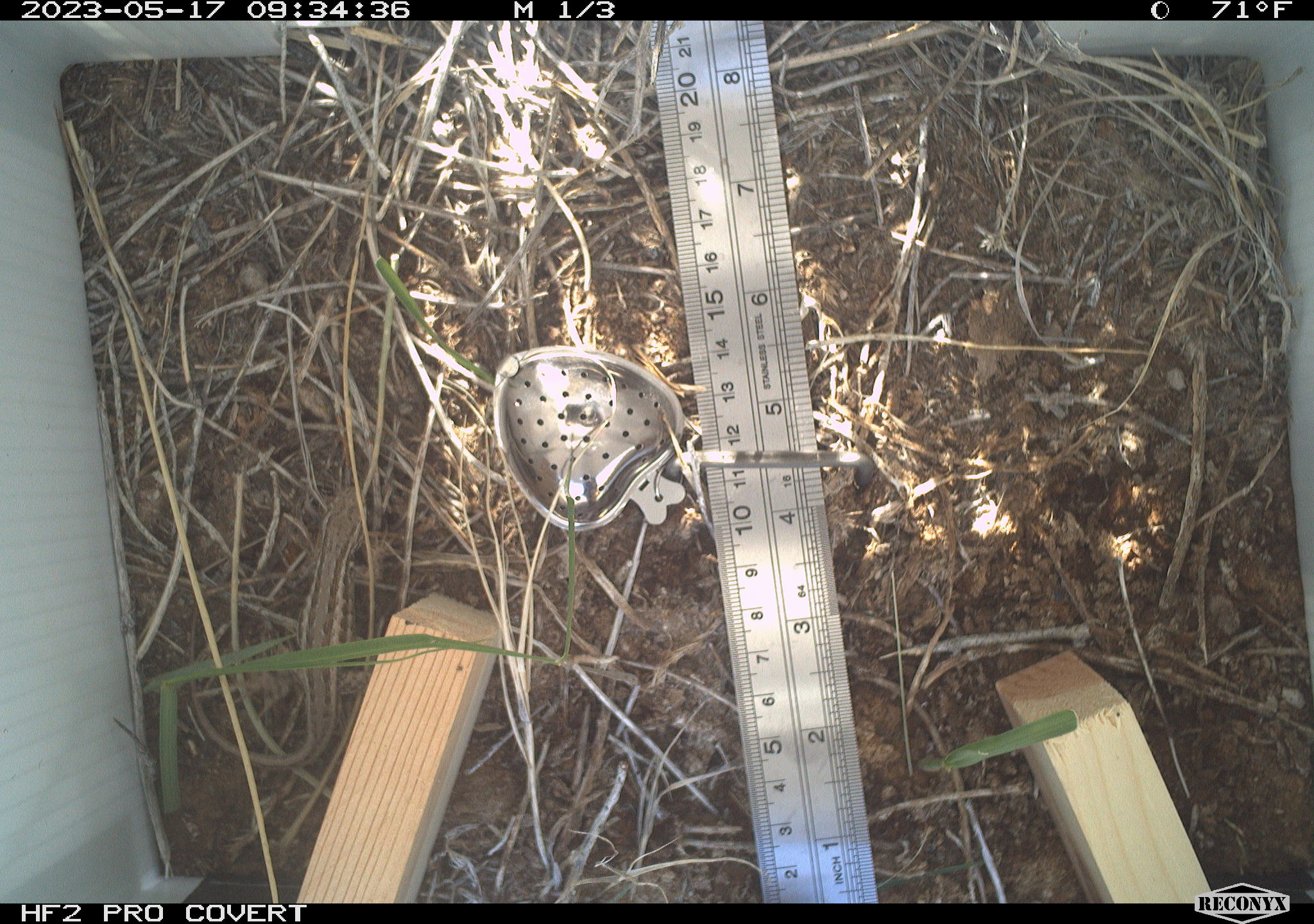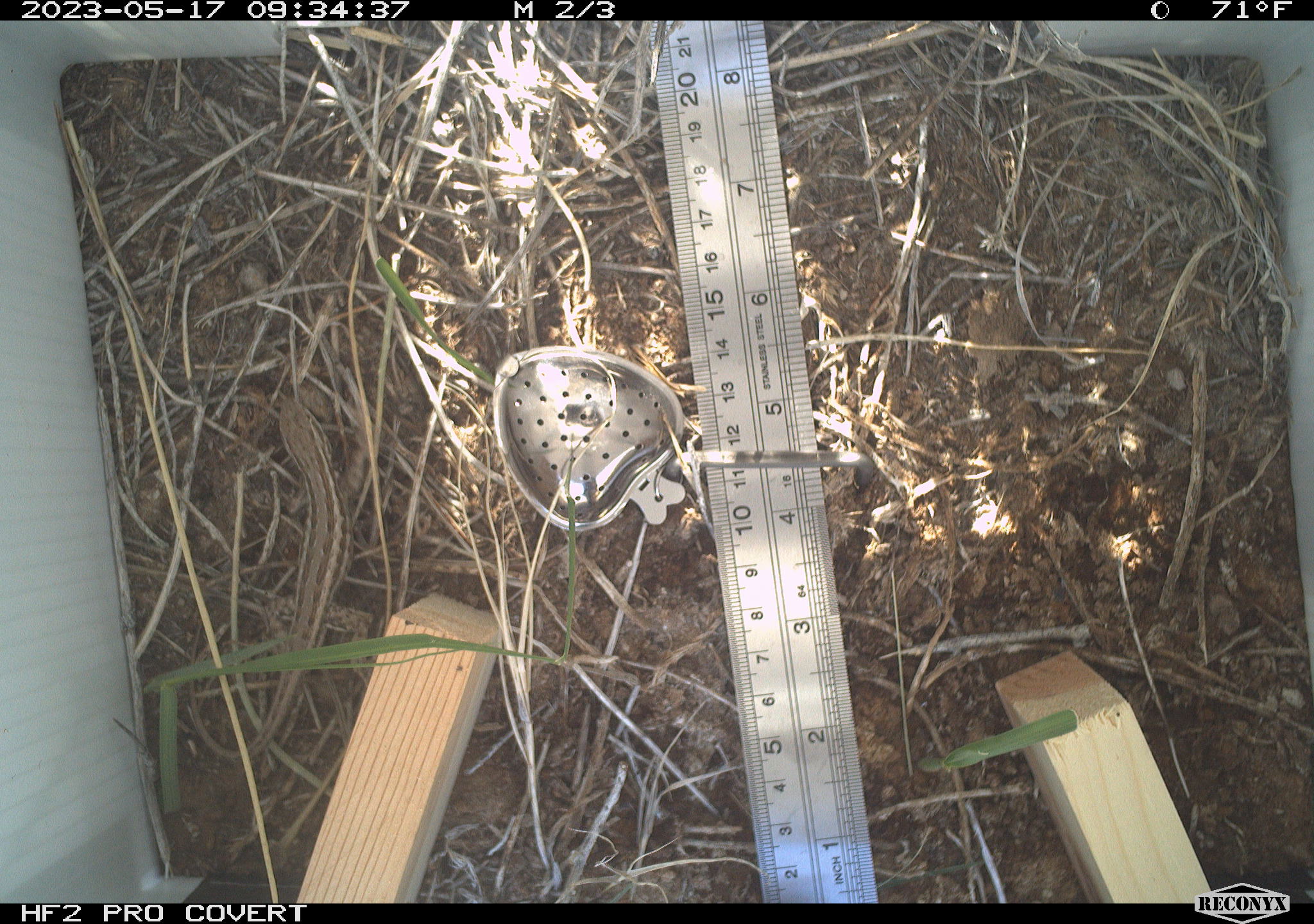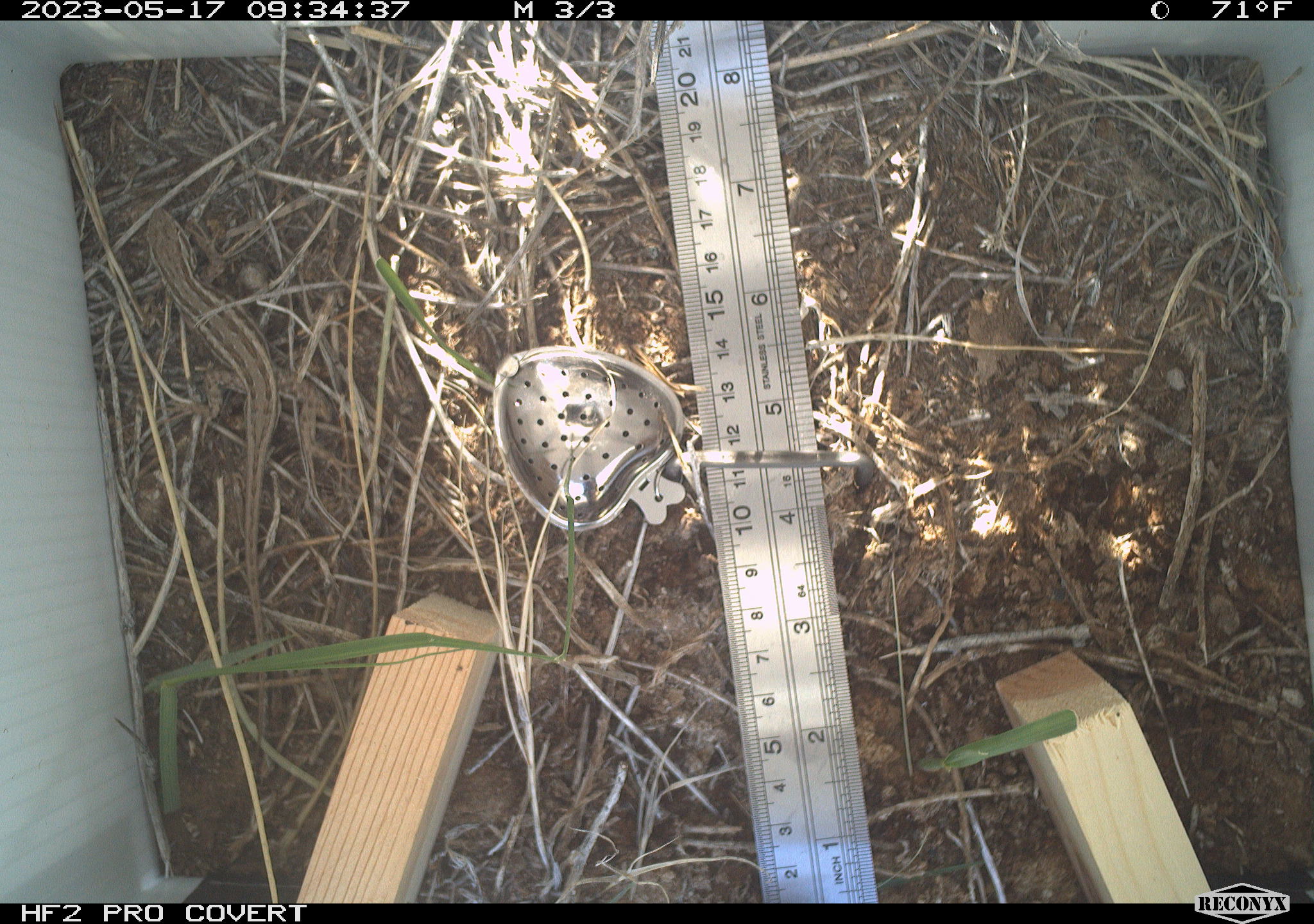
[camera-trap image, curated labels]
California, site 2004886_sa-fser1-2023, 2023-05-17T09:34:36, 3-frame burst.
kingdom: Animalia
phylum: Chordata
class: Reptilia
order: Squamata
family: Phrynosomatidae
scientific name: Phrynosomatidae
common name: phrynosomatid lizards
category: phrynosomatidae family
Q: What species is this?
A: Phrynosomatidae family (phrynosomatid lizards) (Phrynosomatidae).